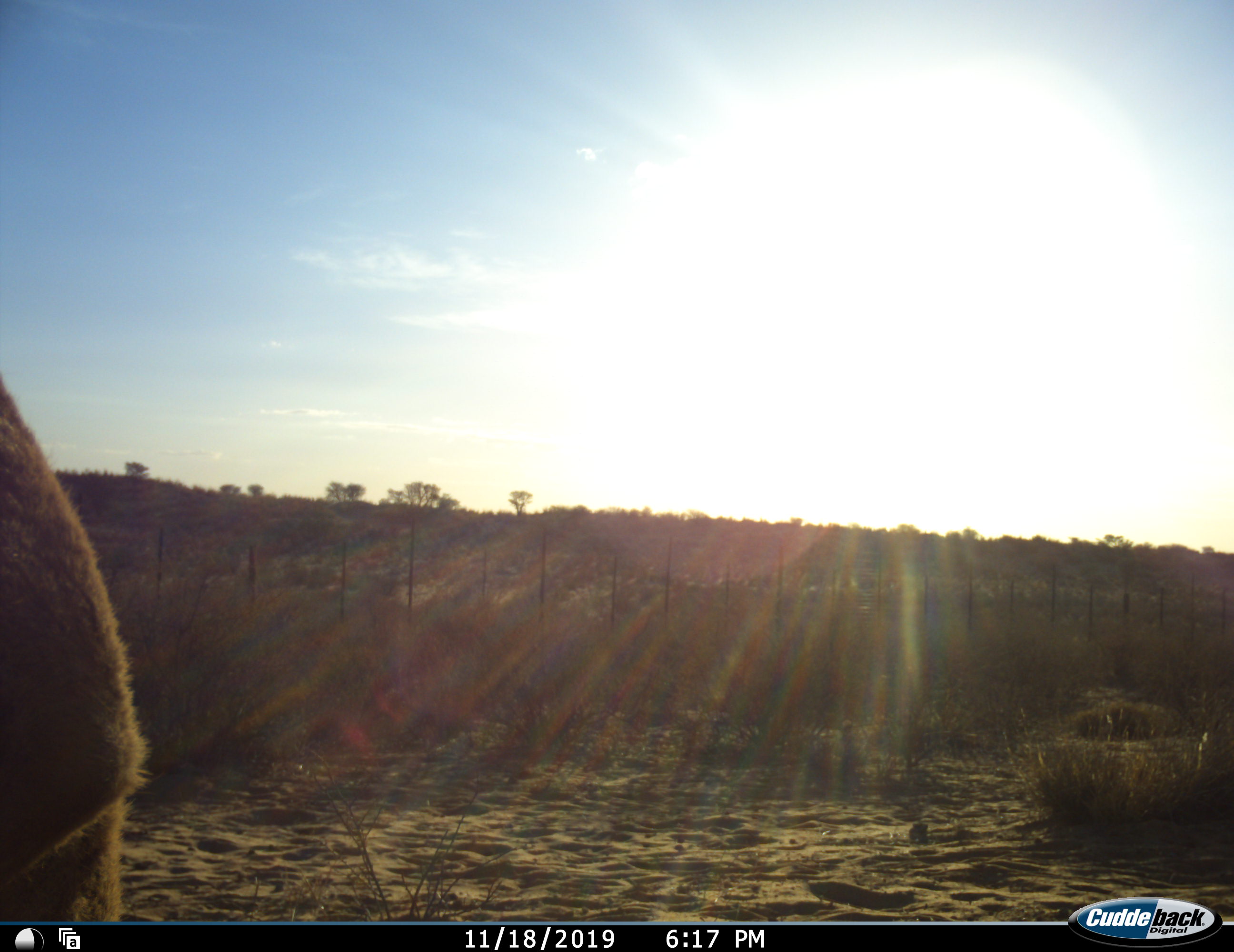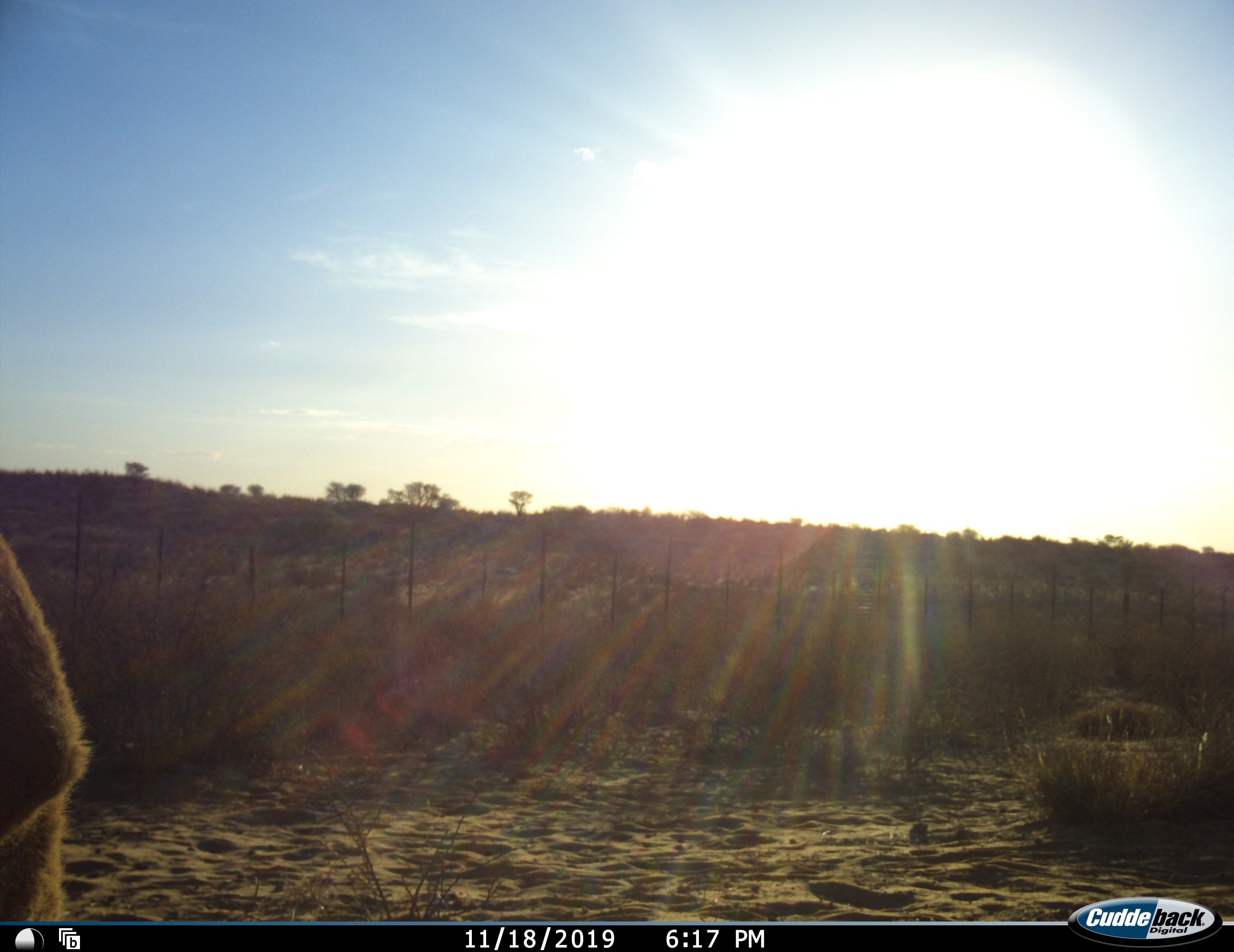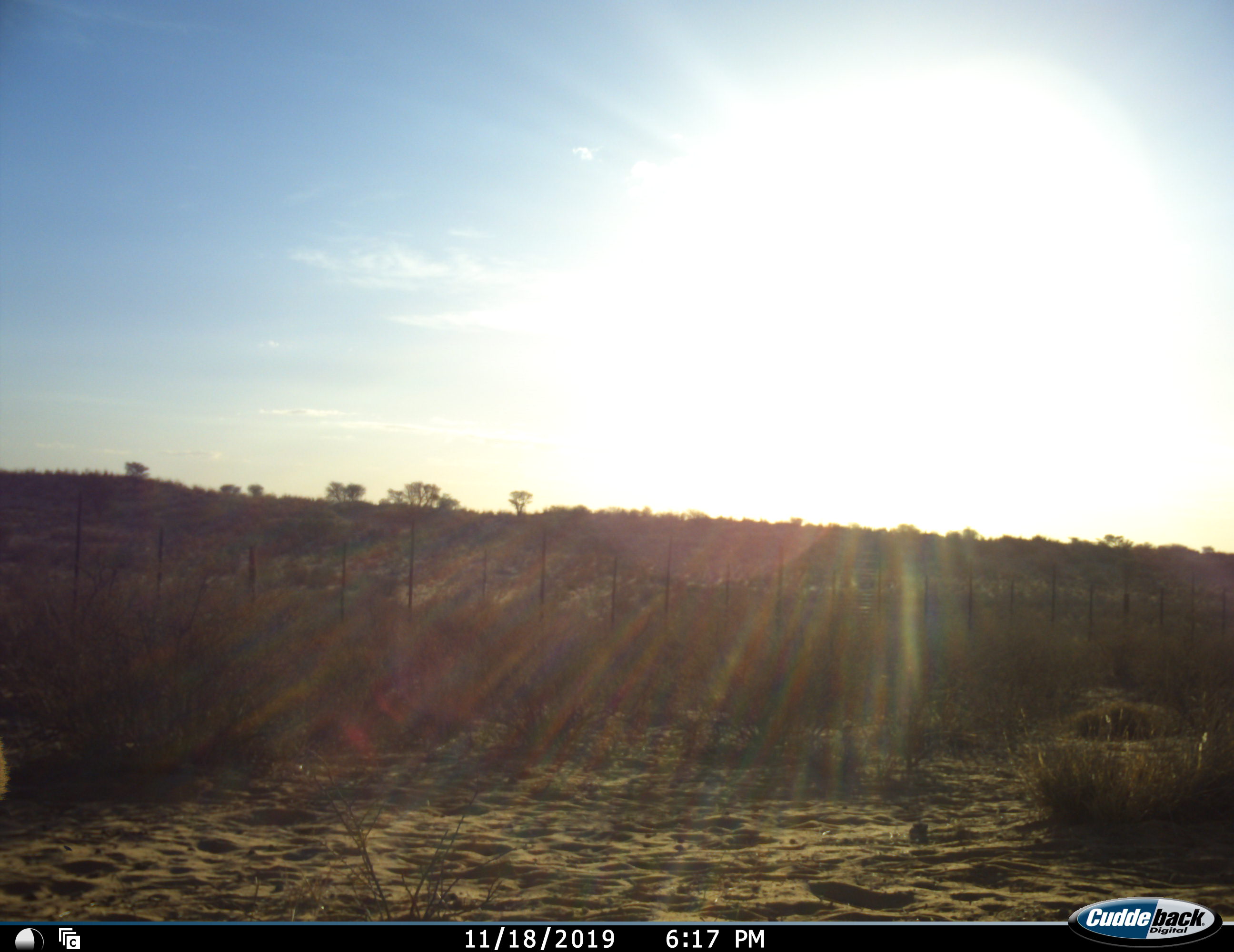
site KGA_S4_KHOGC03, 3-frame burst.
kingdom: Animalia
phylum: Chordata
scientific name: Vertebrata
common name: domestic animal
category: domesticanimal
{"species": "domesticanimal (domestic animal) (Vertebrata)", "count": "1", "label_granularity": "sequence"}